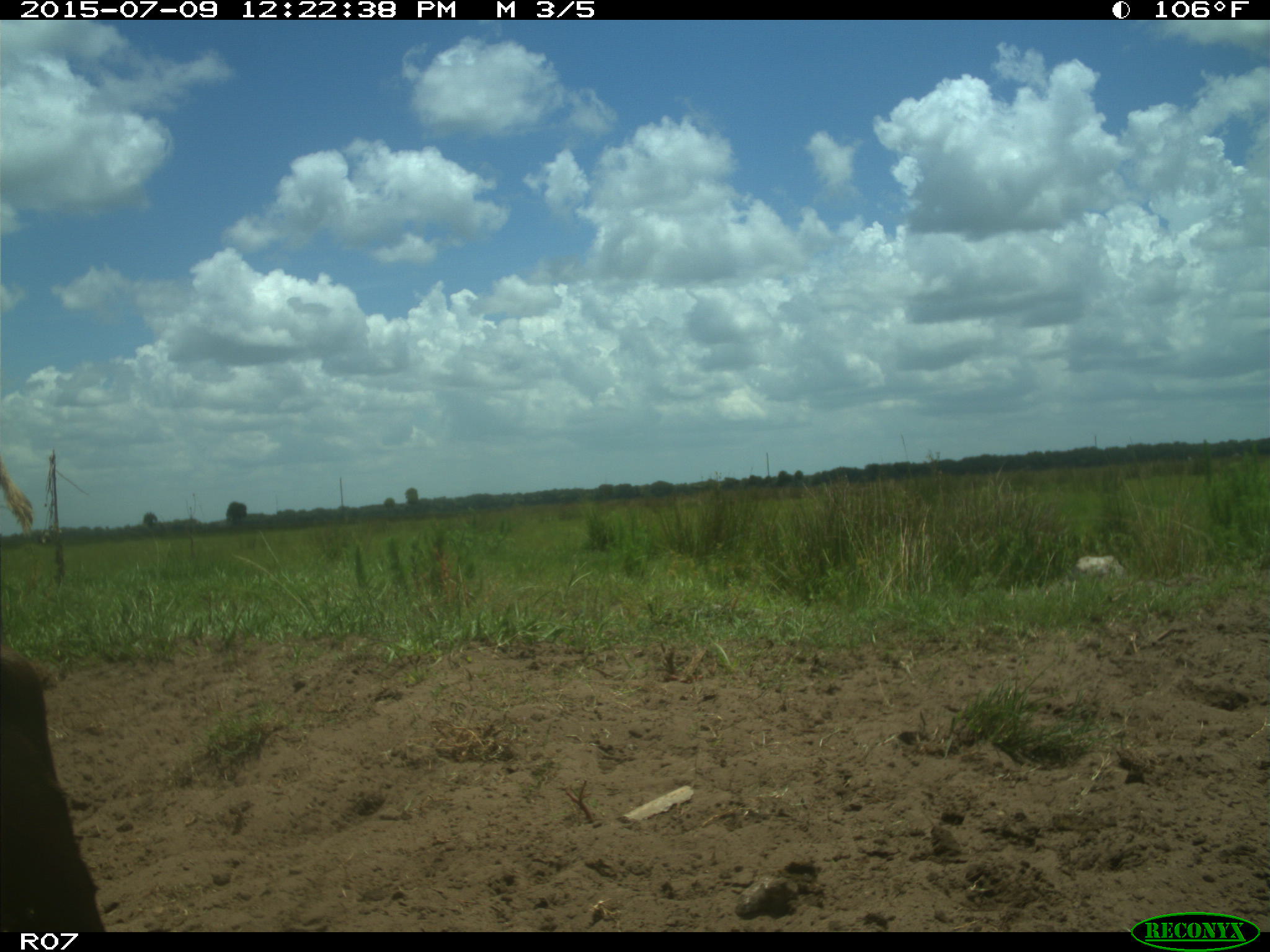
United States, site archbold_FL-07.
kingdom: Animalia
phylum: Chordata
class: Mammalia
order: Artiodactyla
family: Bovidae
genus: Bos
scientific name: Bos taurus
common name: domestic cow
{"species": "Bos taurus (domestic cow)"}